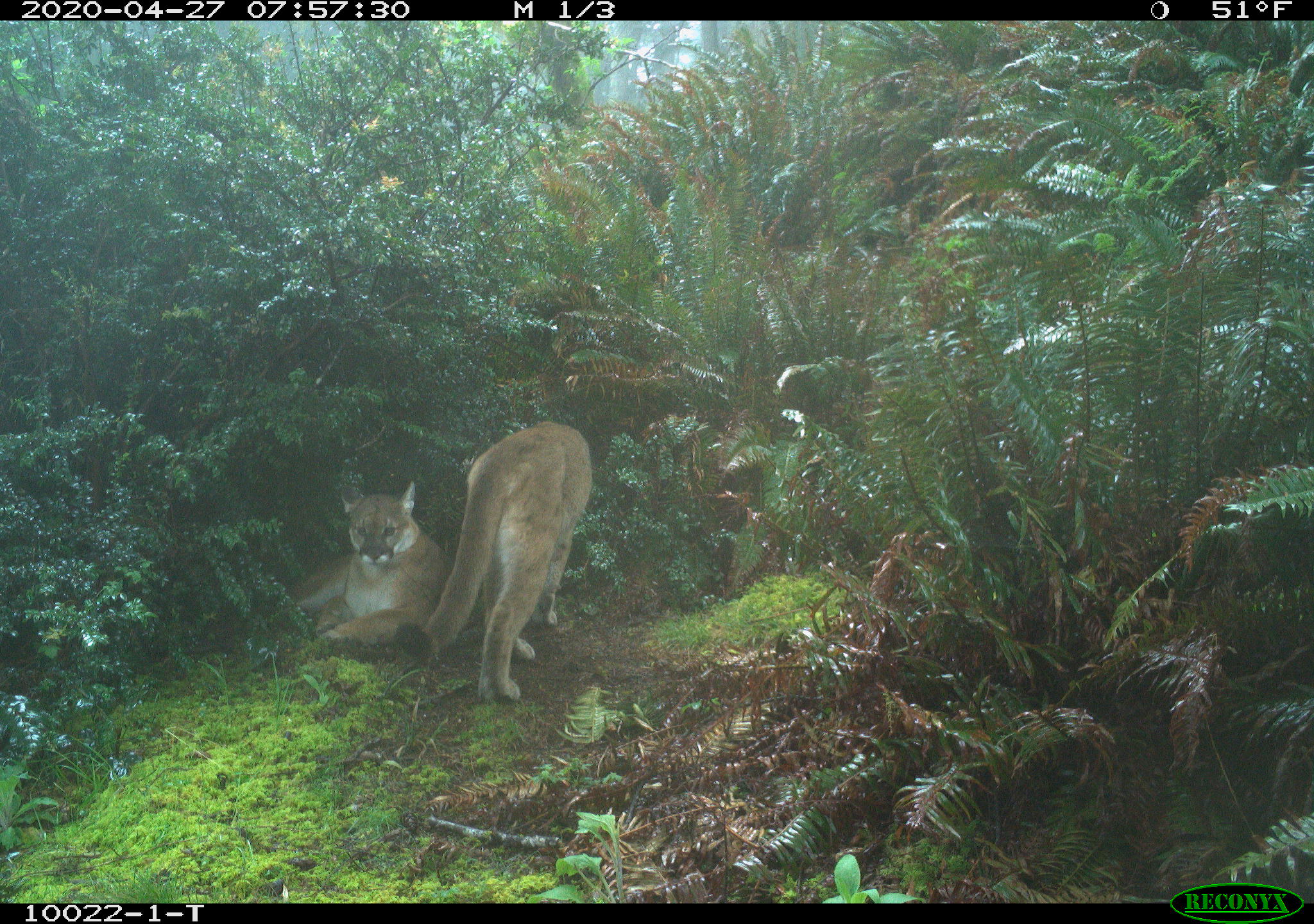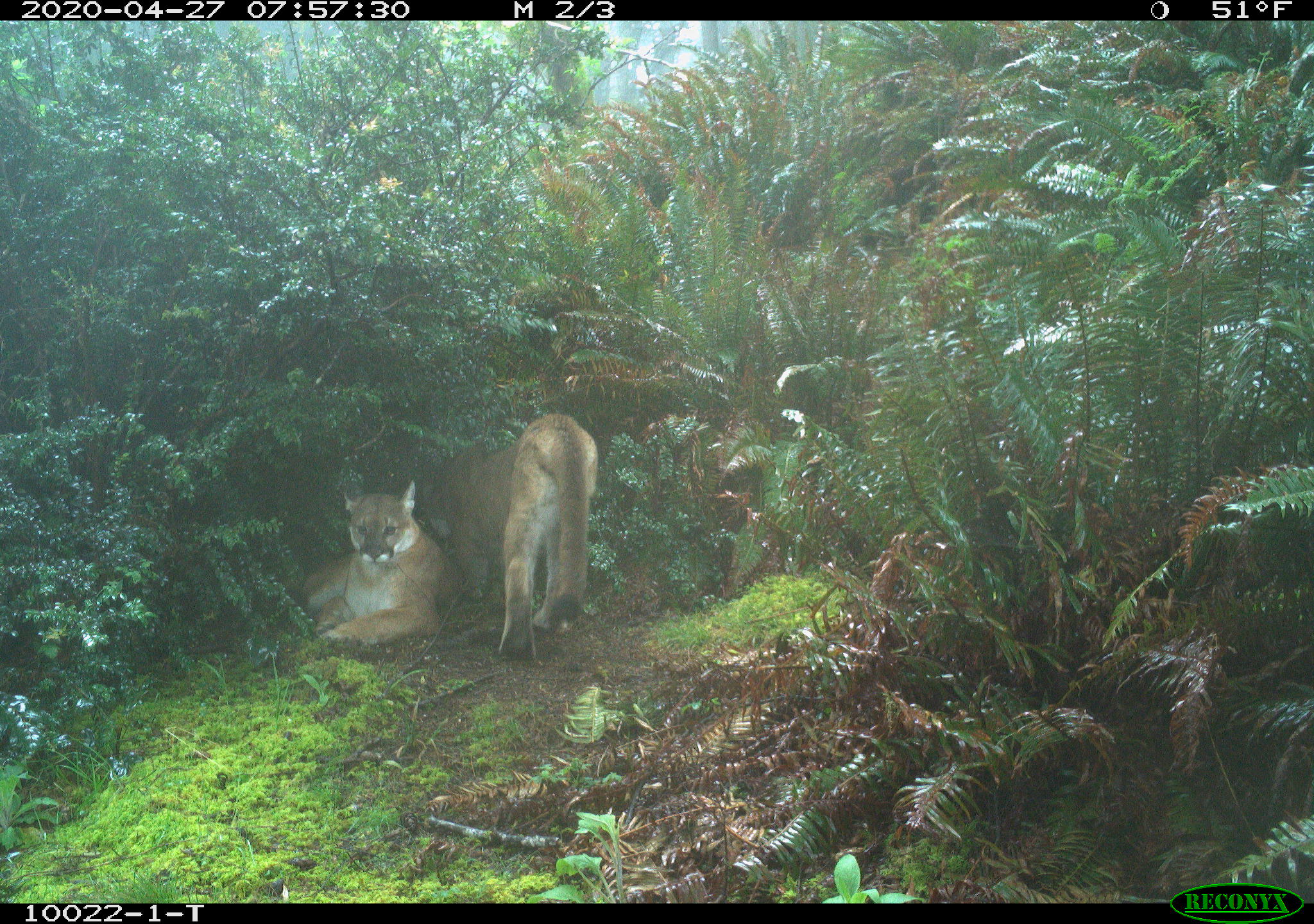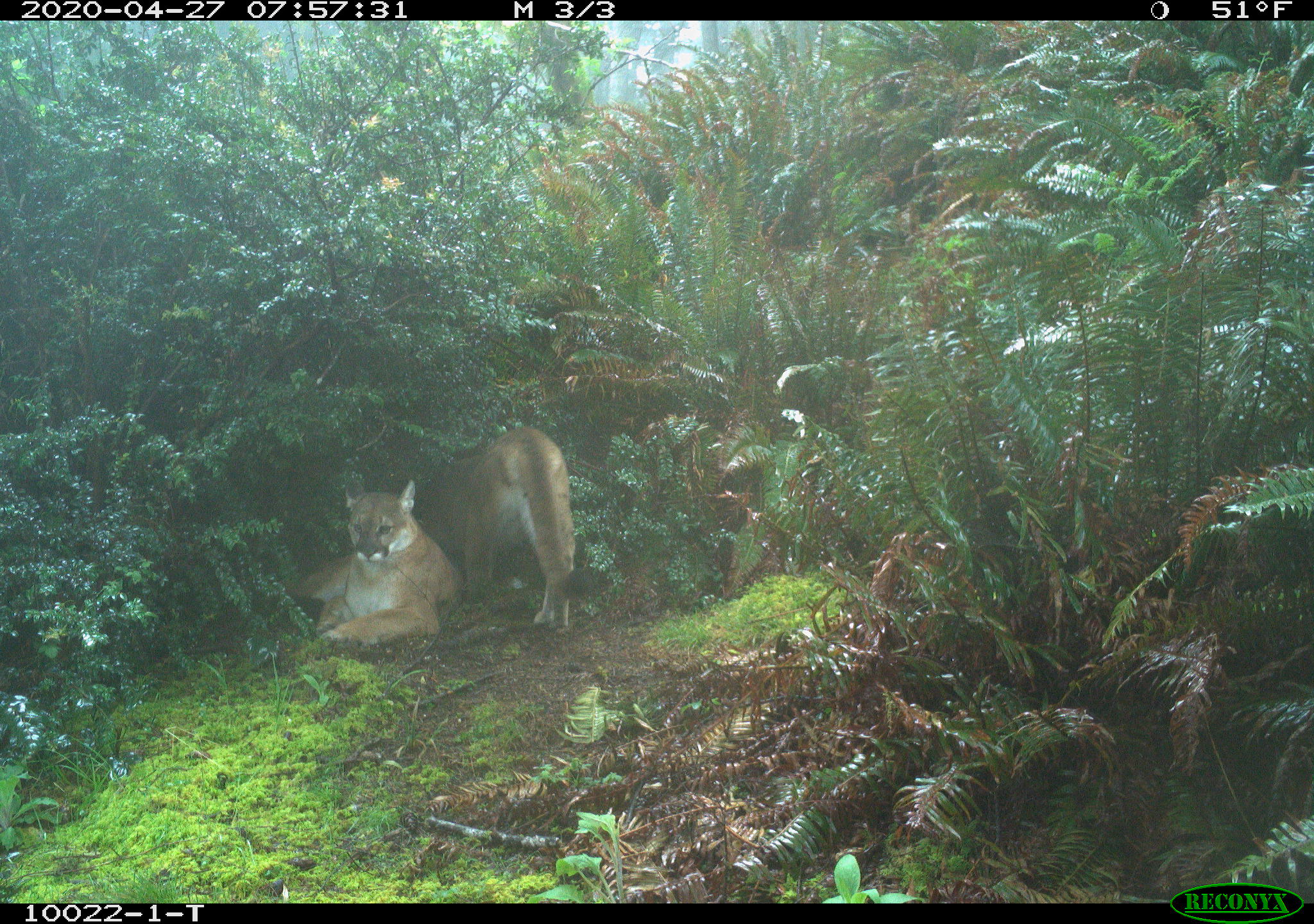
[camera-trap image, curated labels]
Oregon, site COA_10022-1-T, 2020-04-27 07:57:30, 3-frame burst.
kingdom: Animalia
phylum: Chordata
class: Mammalia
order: Carnivora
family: Felidae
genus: Puma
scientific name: Puma concolor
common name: cougar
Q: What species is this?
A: Cougar (Puma concolor).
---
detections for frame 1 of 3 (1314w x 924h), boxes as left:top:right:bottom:
cougar: 414:408:601:709; 272:476:444:657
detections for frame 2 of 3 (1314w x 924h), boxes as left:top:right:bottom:
cougar: 424:408:617:655; 276:478:440:660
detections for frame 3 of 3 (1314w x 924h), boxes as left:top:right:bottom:
cougar: 435:425:590:638; 279:465:447:655